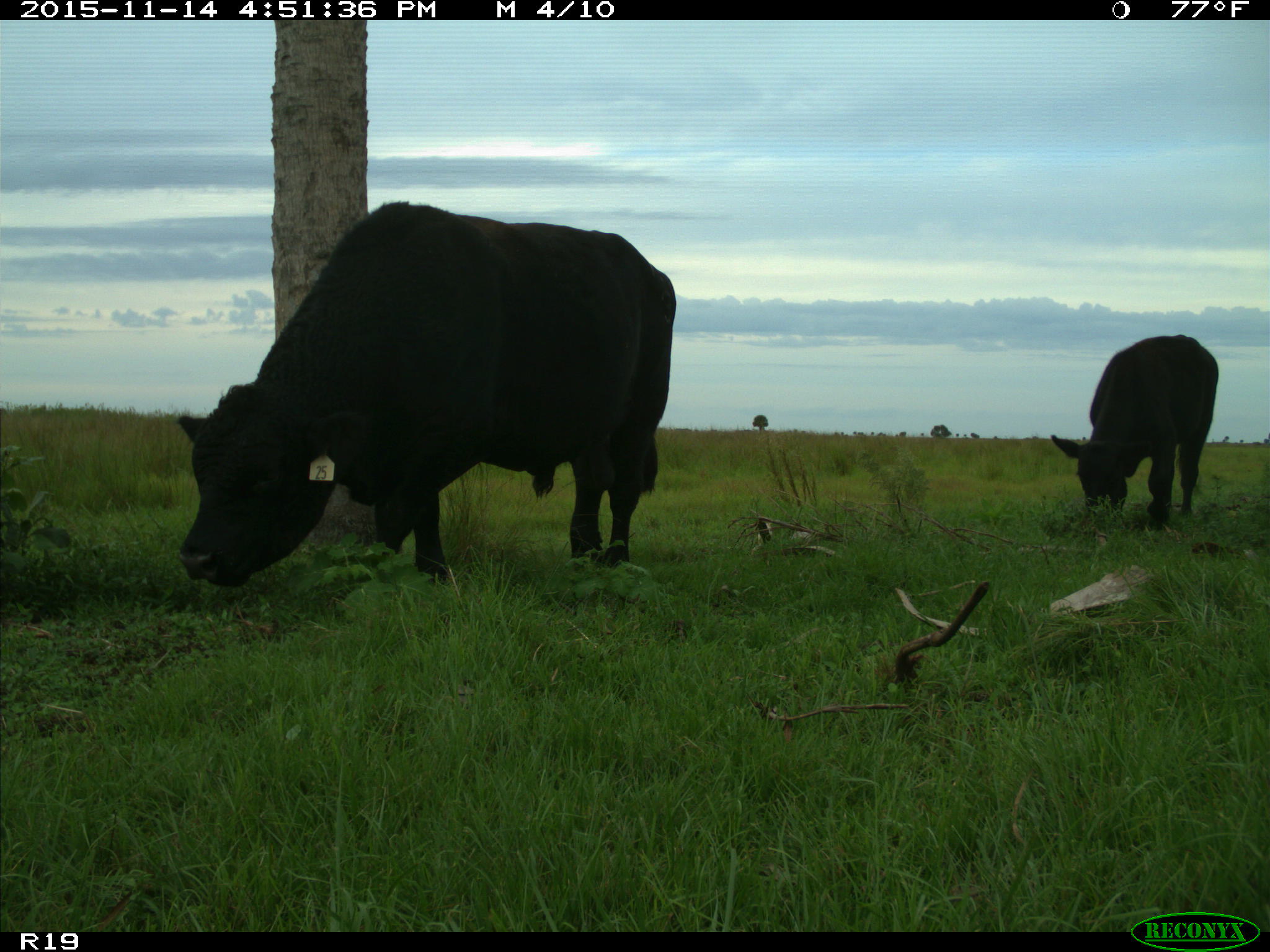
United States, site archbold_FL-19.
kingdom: Animalia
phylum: Chordata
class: Mammalia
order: Artiodactyla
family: Bovidae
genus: Bos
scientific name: Bos taurus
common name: domestic cow